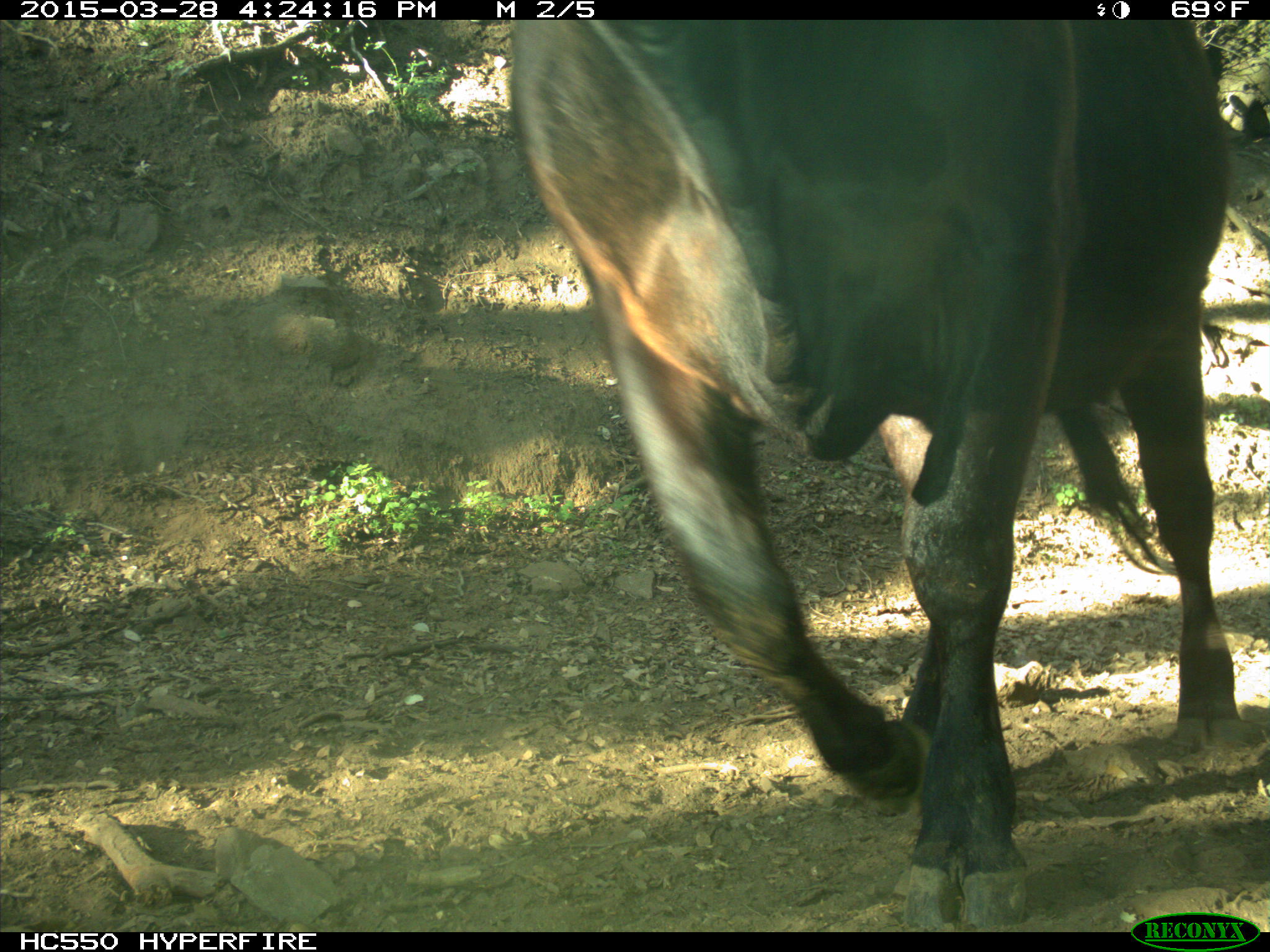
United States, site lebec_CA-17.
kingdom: Animalia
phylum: Chordata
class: Mammalia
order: Artiodactyla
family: Bovidae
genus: Bos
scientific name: Bos taurus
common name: domestic cow